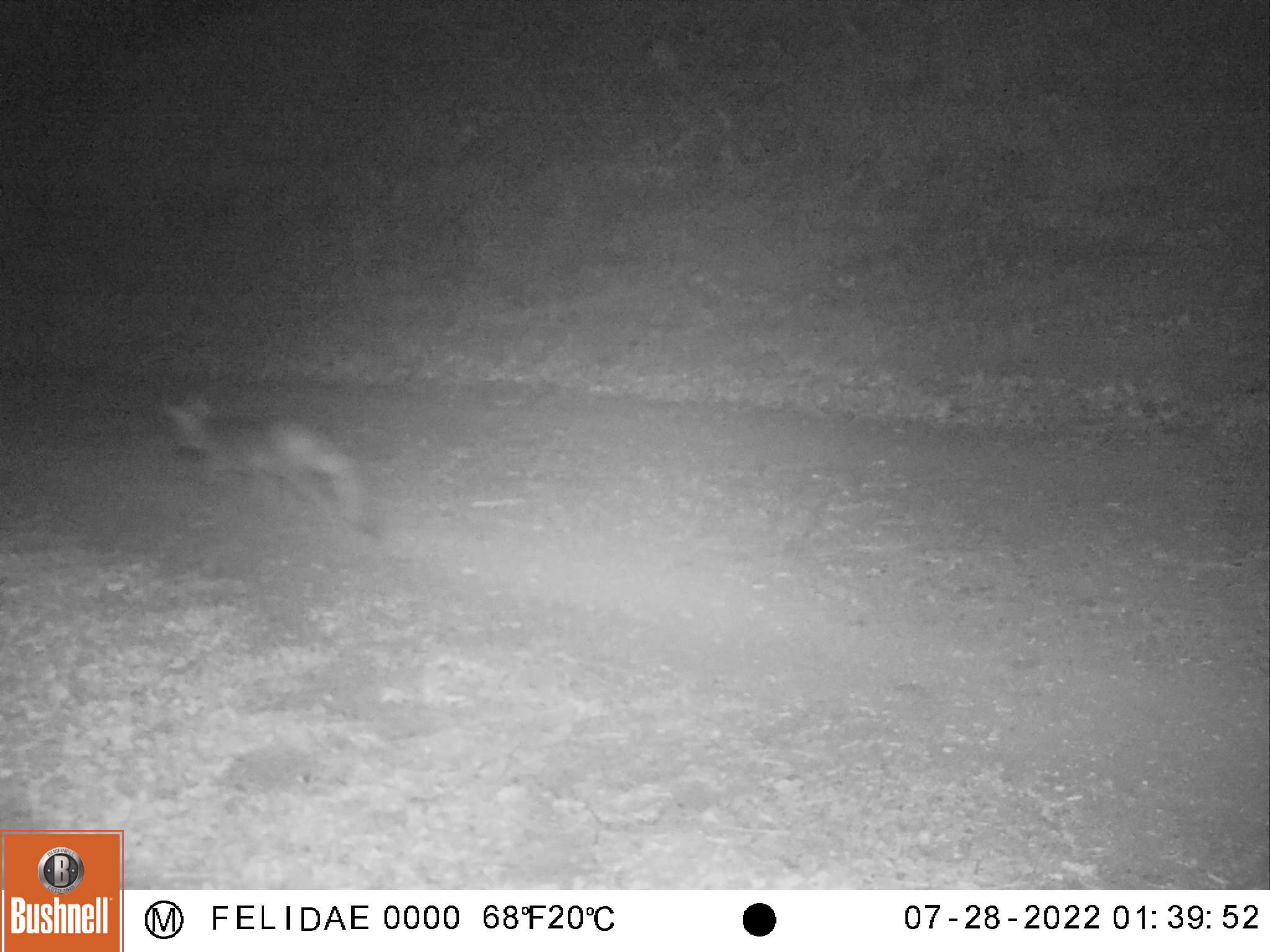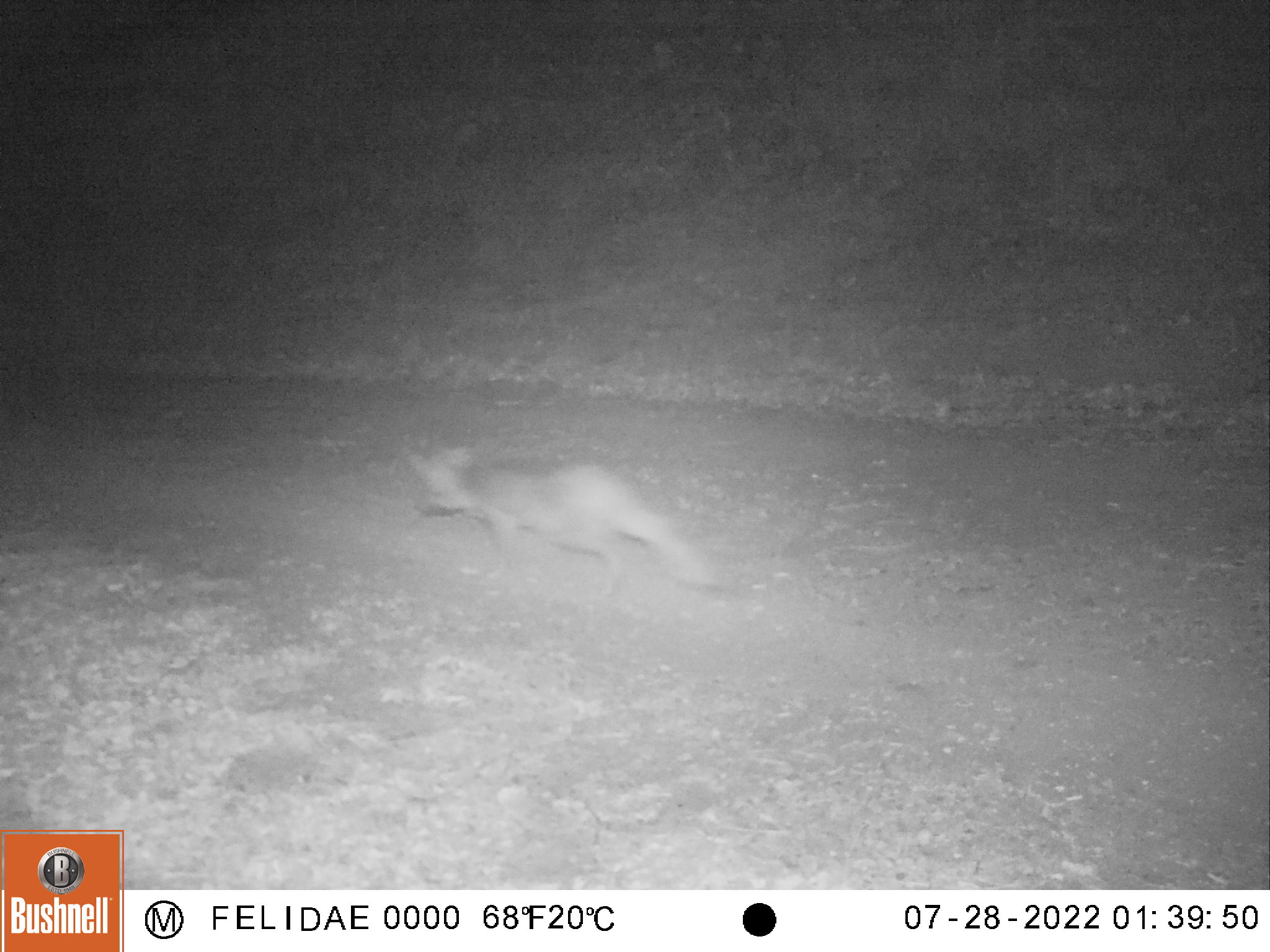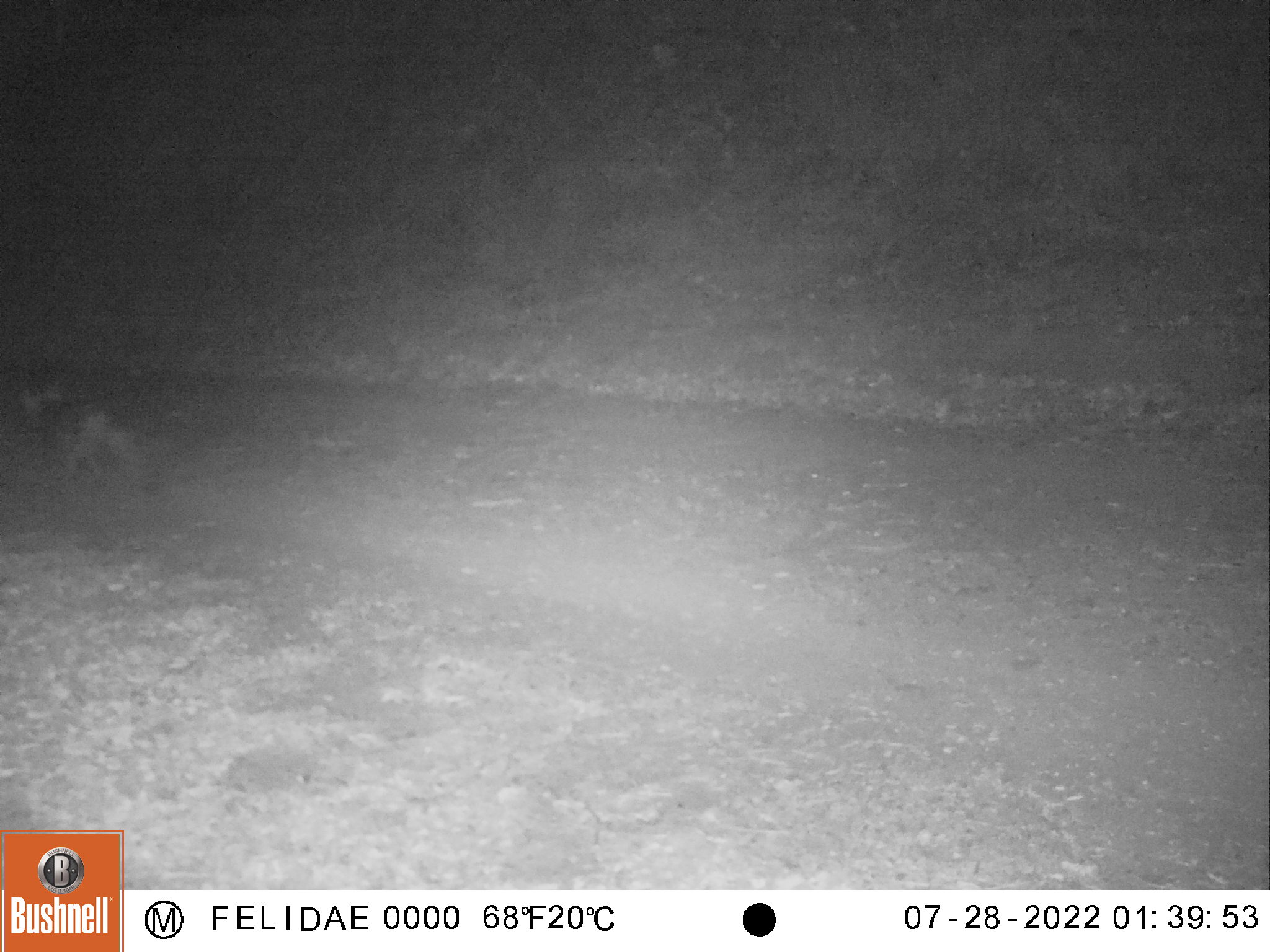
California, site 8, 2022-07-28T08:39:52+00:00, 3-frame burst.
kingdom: Animalia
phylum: Chordata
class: Mammalia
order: Carnivora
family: Canidae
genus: Urocyon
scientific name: Urocyon cinereoargenteus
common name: gray fox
Gray fox (Urocyon cinereoargenteus).